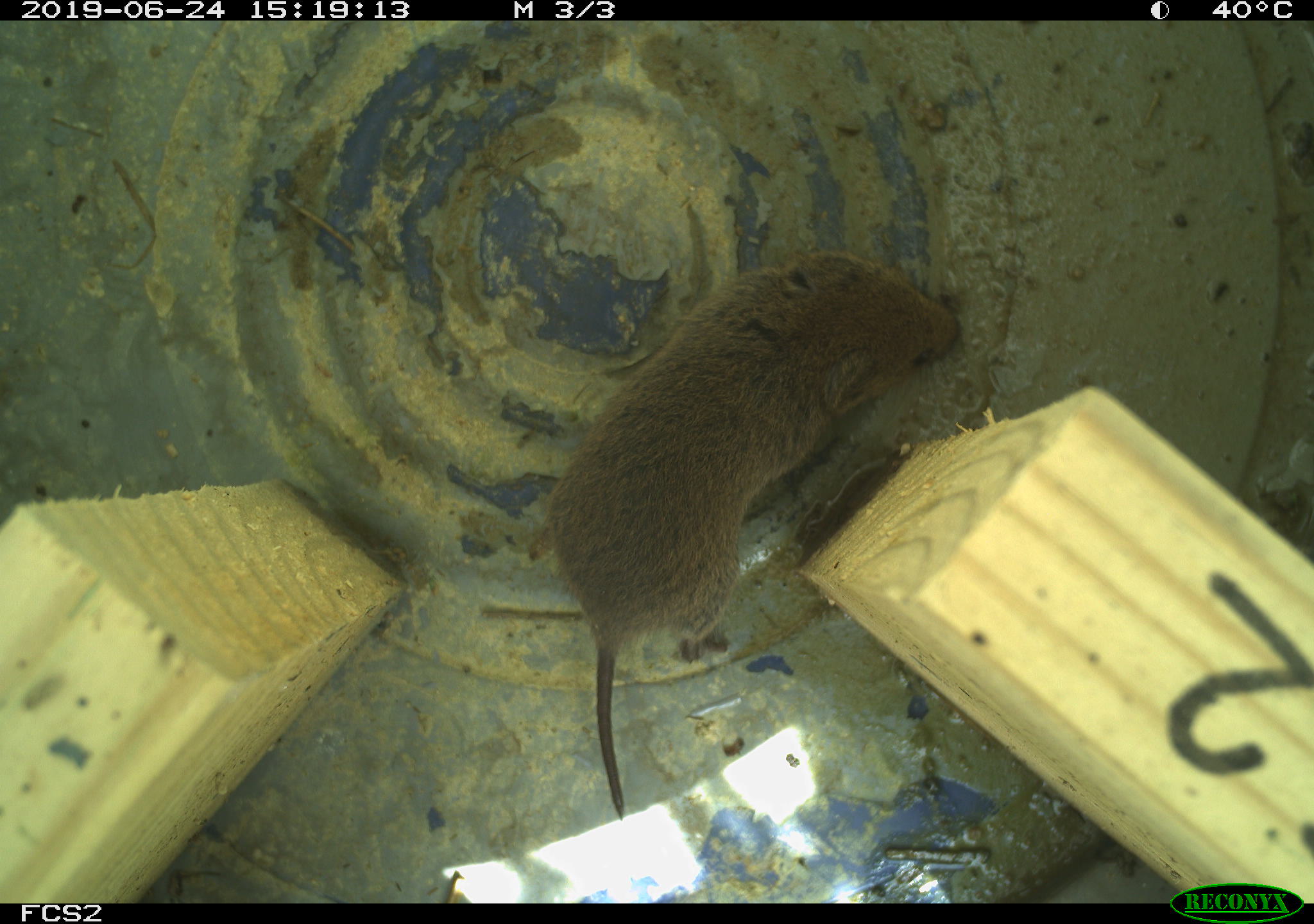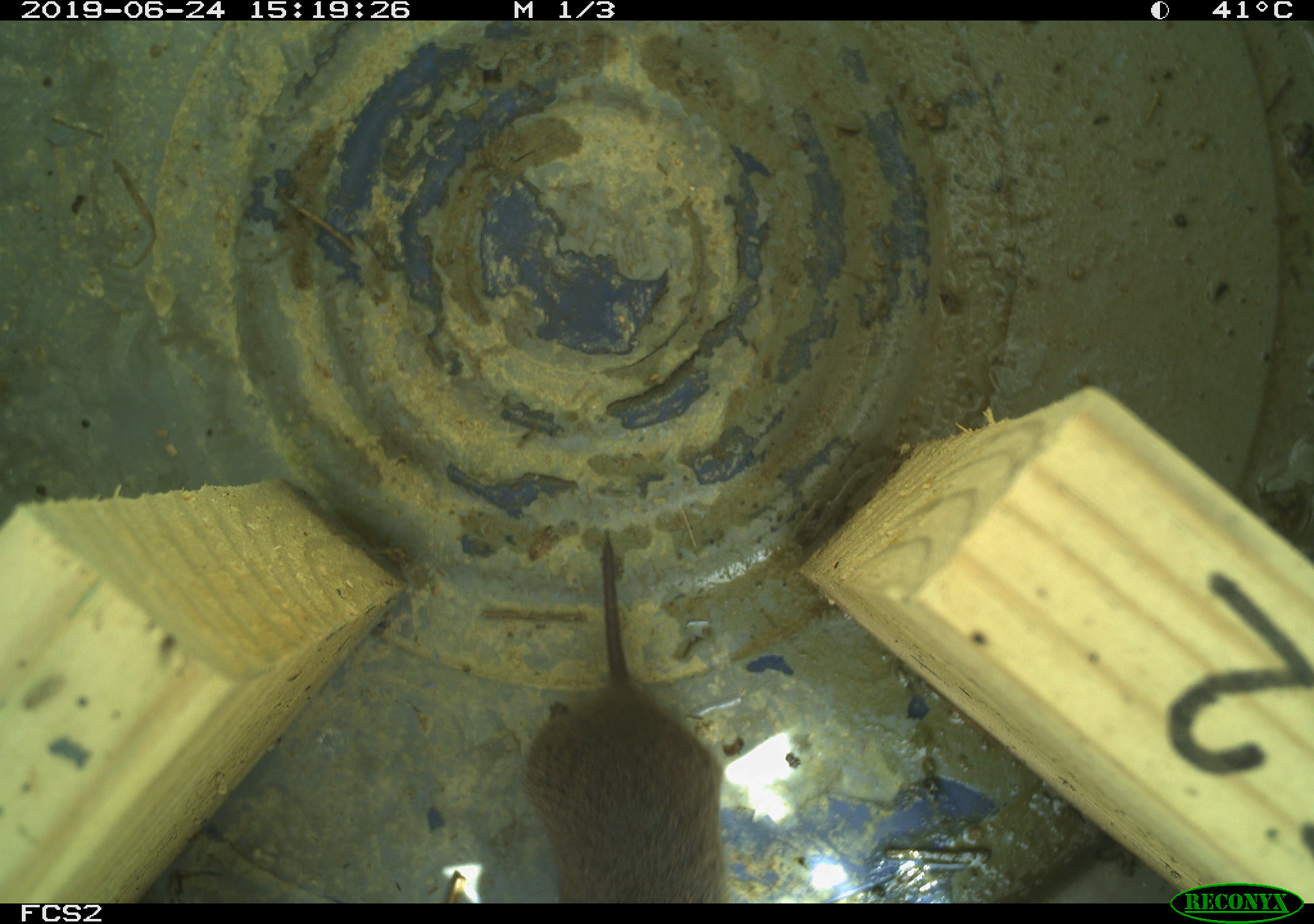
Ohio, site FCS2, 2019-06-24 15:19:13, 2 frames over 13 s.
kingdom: Animalia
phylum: Chordata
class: Mammalia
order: Rodentia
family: Cricetidae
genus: Microtus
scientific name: Microtus pennsylvanicus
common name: meadow vole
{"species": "meadow vole (Microtus pennsylvanicus)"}